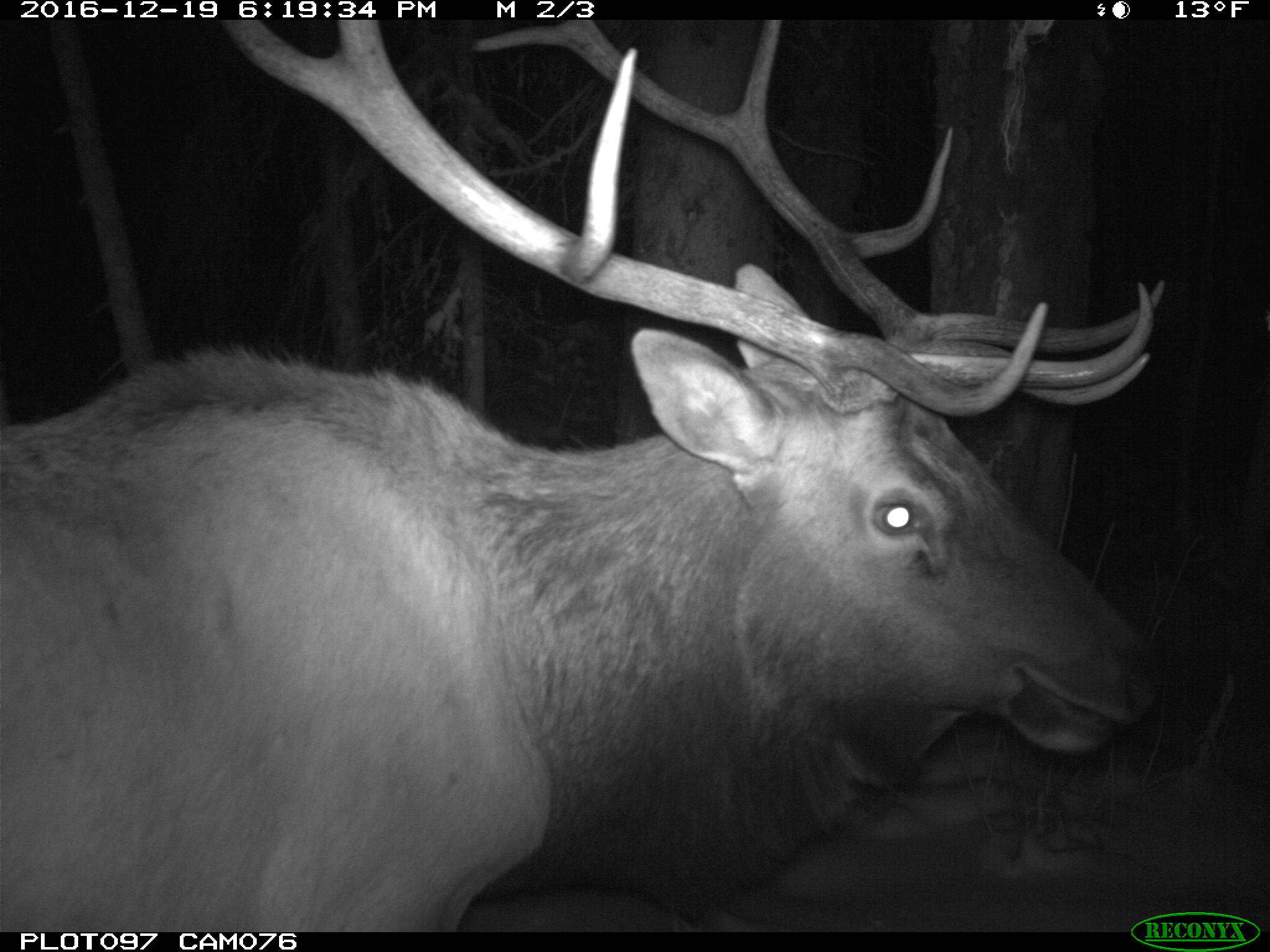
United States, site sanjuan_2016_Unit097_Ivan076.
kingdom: Animalia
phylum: Chordata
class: Mammalia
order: Artiodactyla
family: Cervidae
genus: Cervus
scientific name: Cervus elaphus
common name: red deer